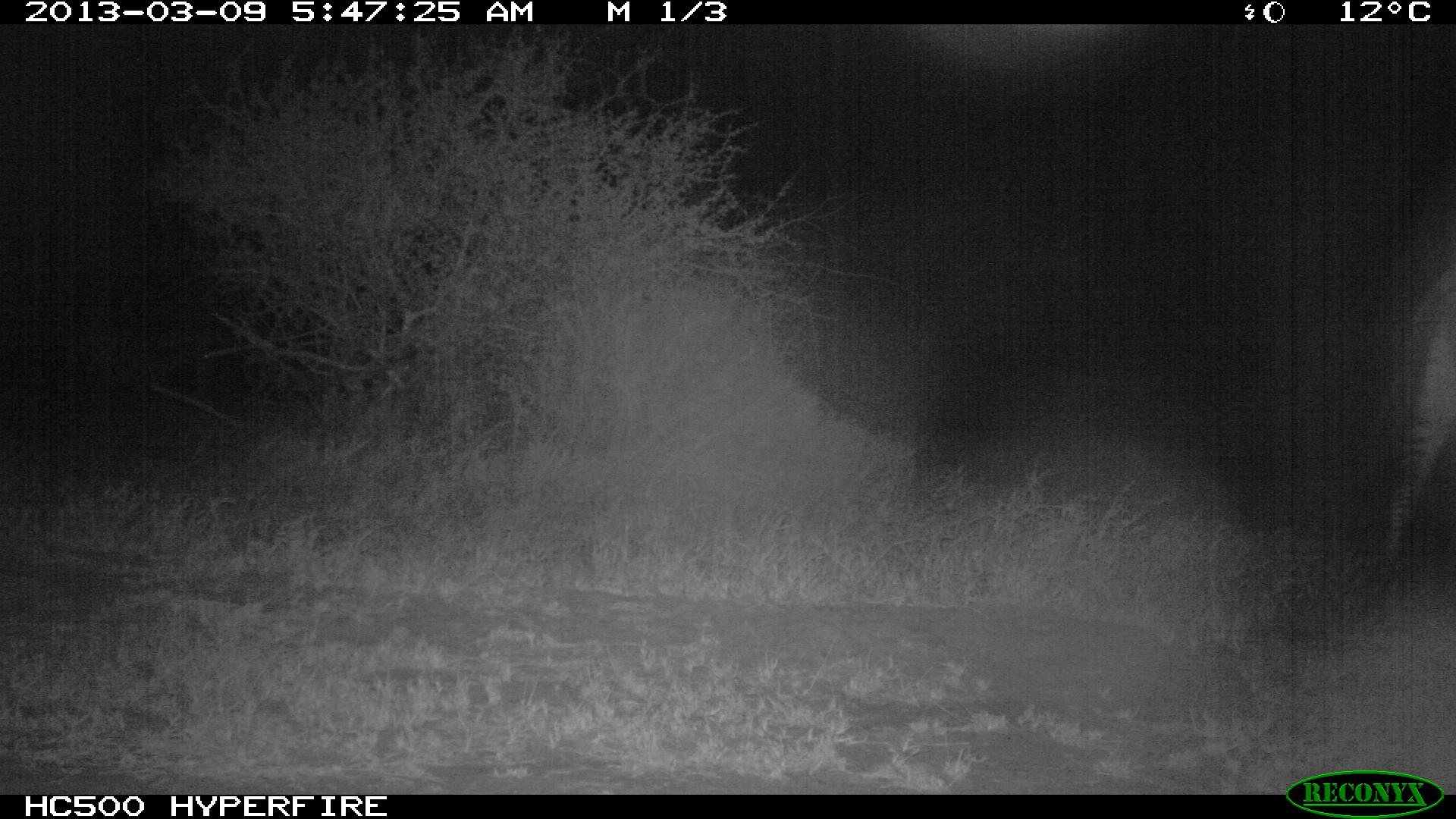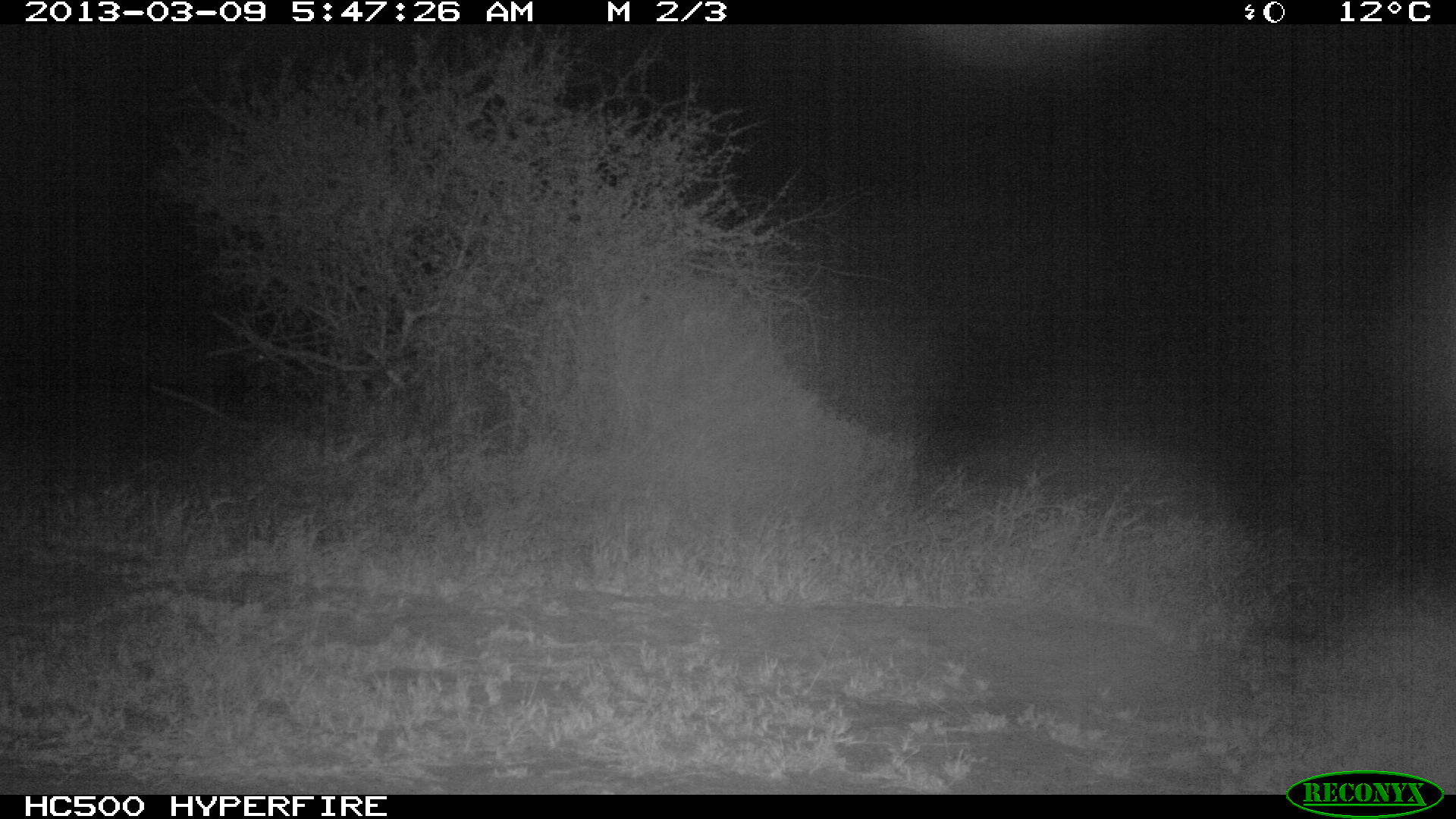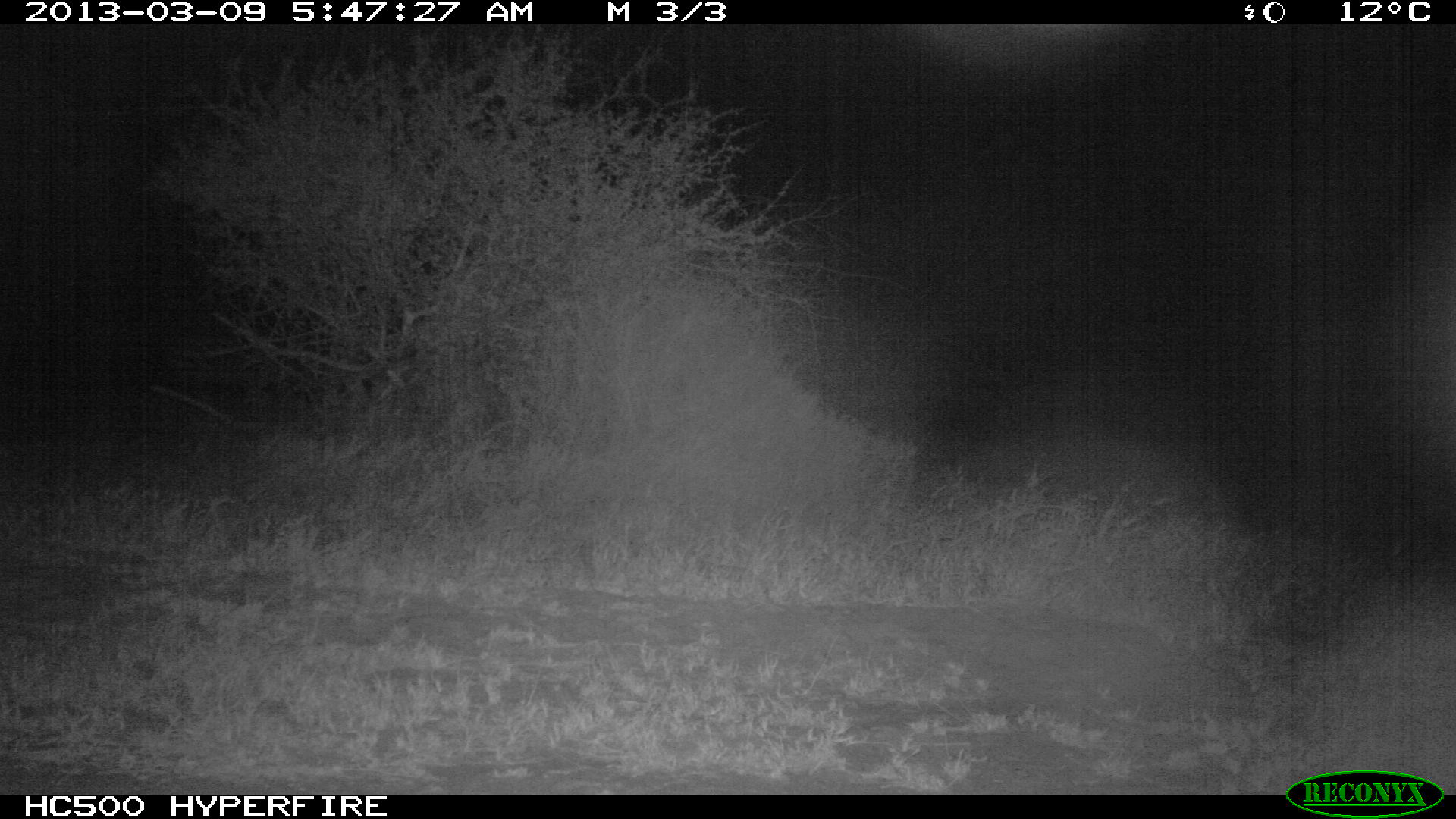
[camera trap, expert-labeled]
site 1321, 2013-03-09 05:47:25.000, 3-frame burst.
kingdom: Animalia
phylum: Chordata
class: Mammalia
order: Perissodactyla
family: Equidae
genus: Equus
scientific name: Equus quagga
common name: plains zebra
Equus quagga (plains zebra), count 1.